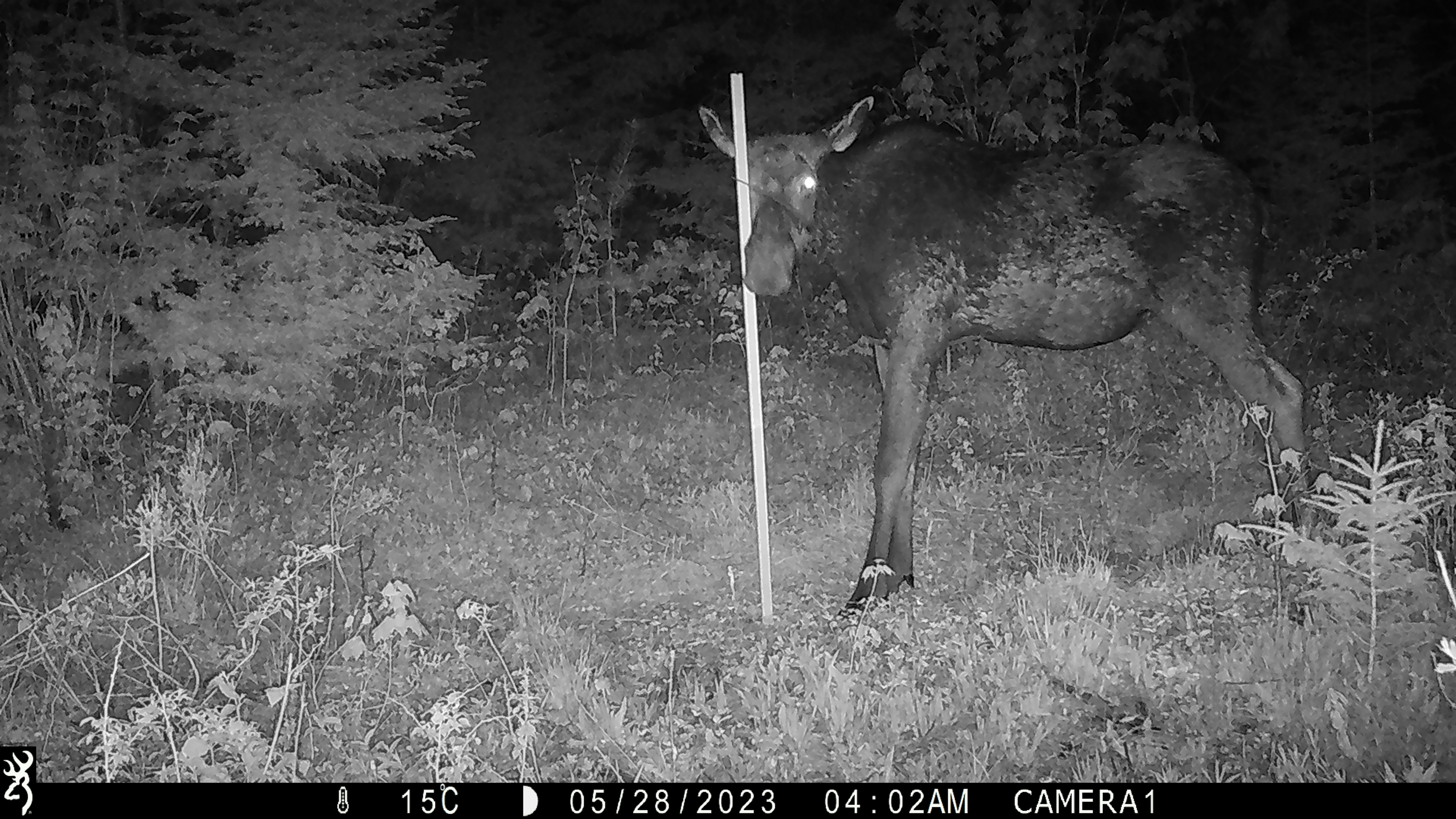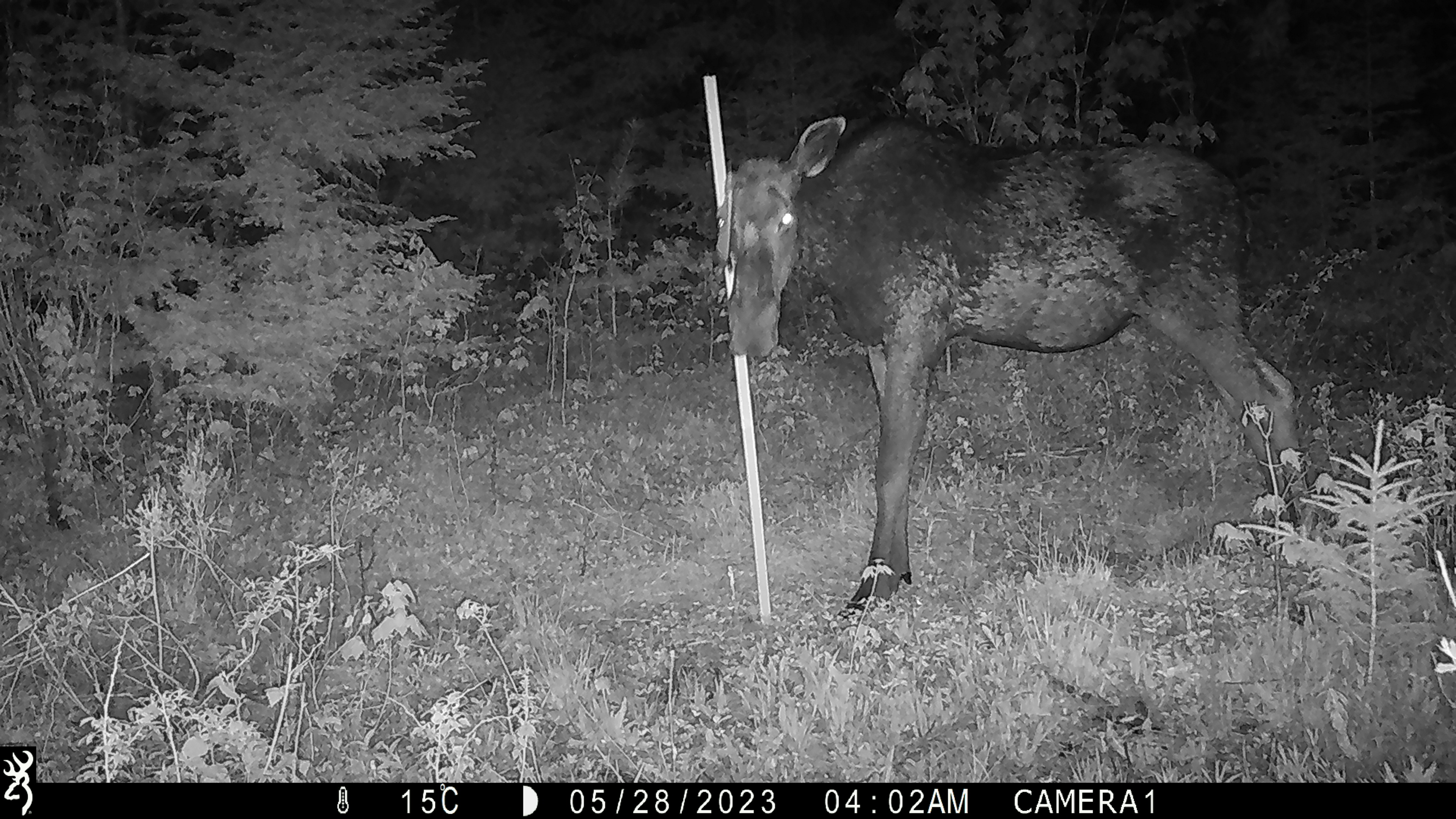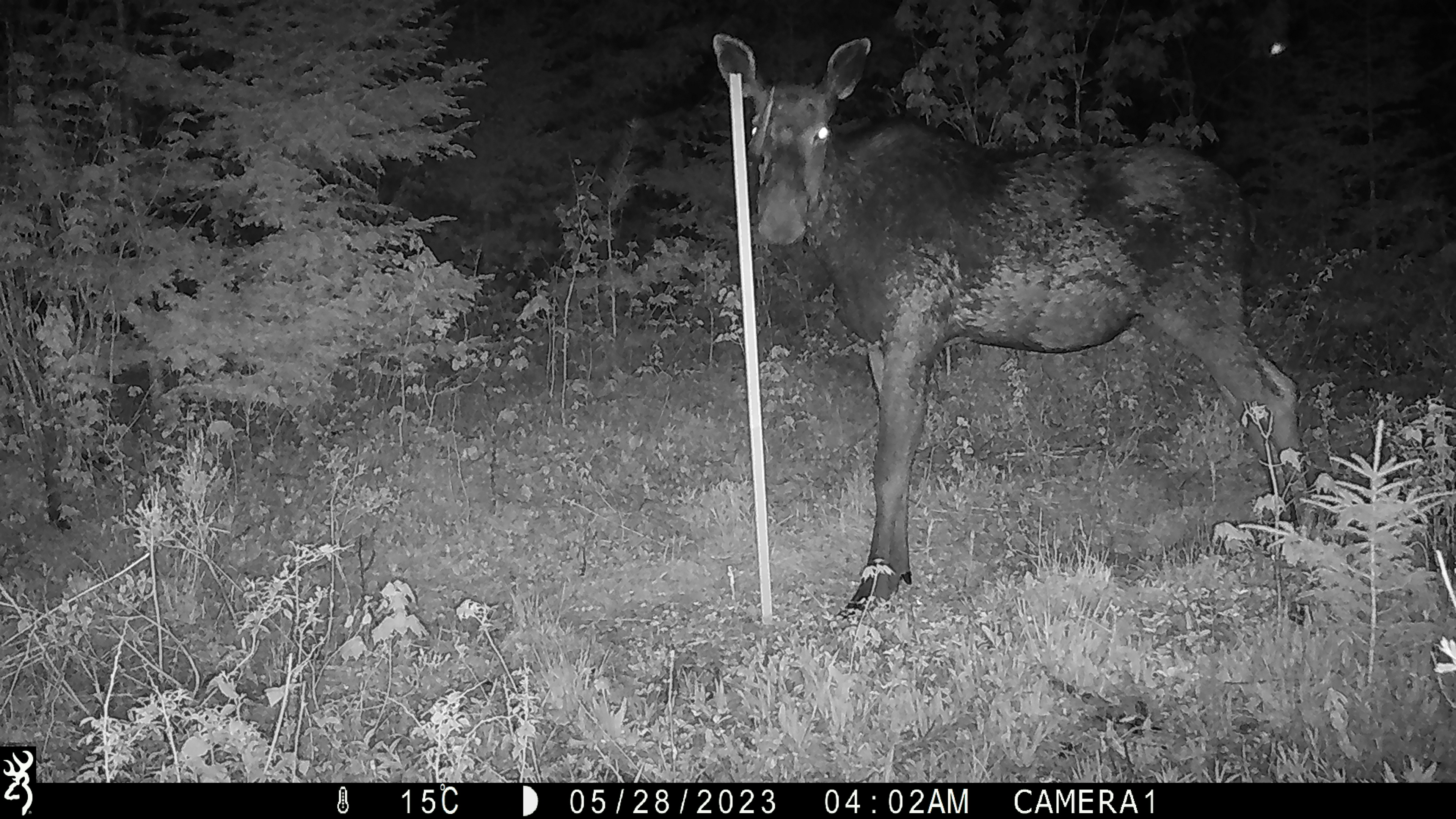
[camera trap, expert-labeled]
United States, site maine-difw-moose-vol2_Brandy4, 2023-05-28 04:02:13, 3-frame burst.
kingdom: Animalia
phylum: Chordata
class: Mammalia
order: Artiodactyla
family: Cervidae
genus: Alces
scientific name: Alces alces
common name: moose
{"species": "moose (Alces alces)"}